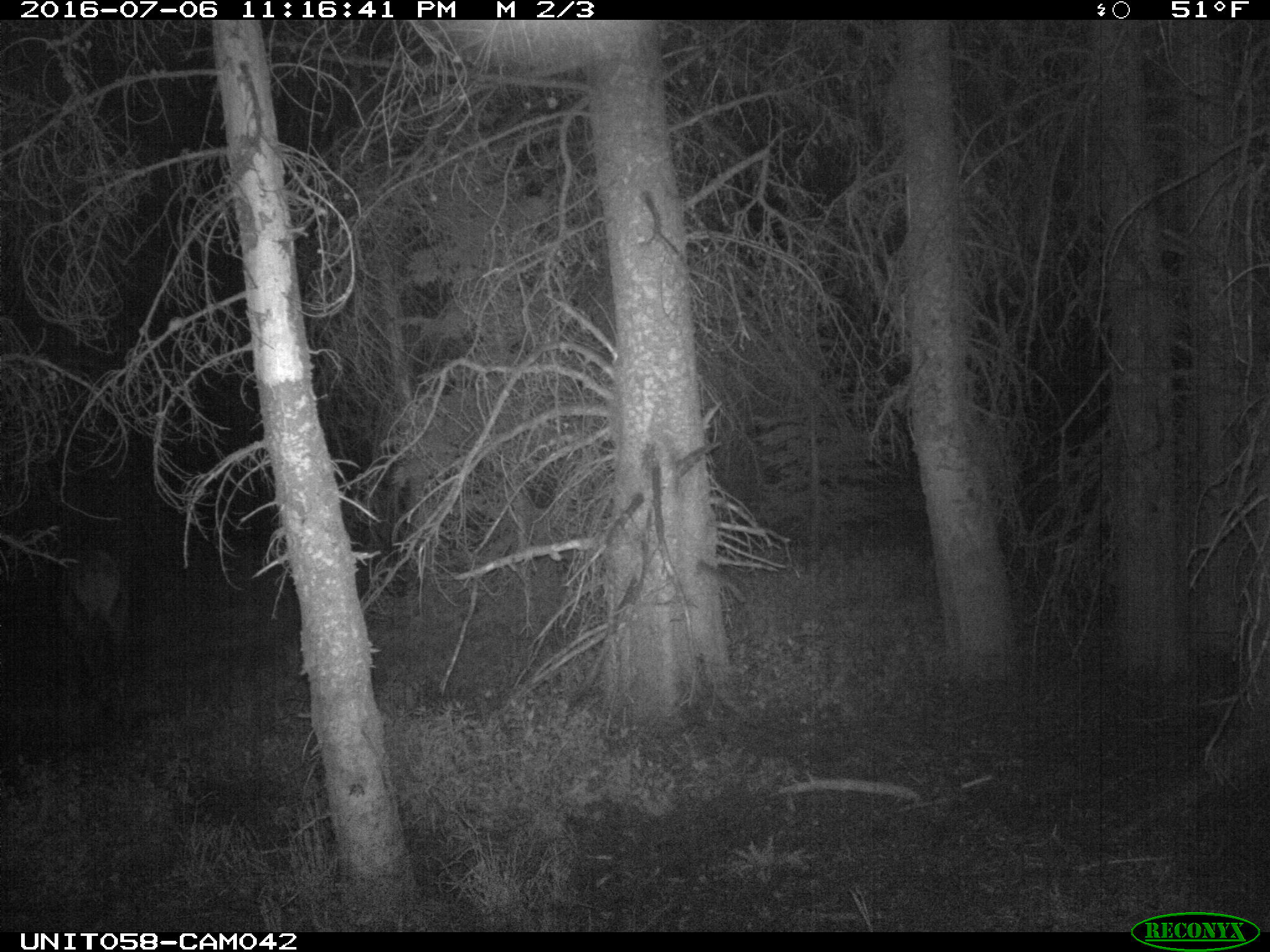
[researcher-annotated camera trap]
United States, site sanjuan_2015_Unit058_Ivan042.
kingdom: Animalia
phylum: Chordata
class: Mammalia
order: Artiodactyla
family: Cervidae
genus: Cervus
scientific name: Cervus elaphus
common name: red deer